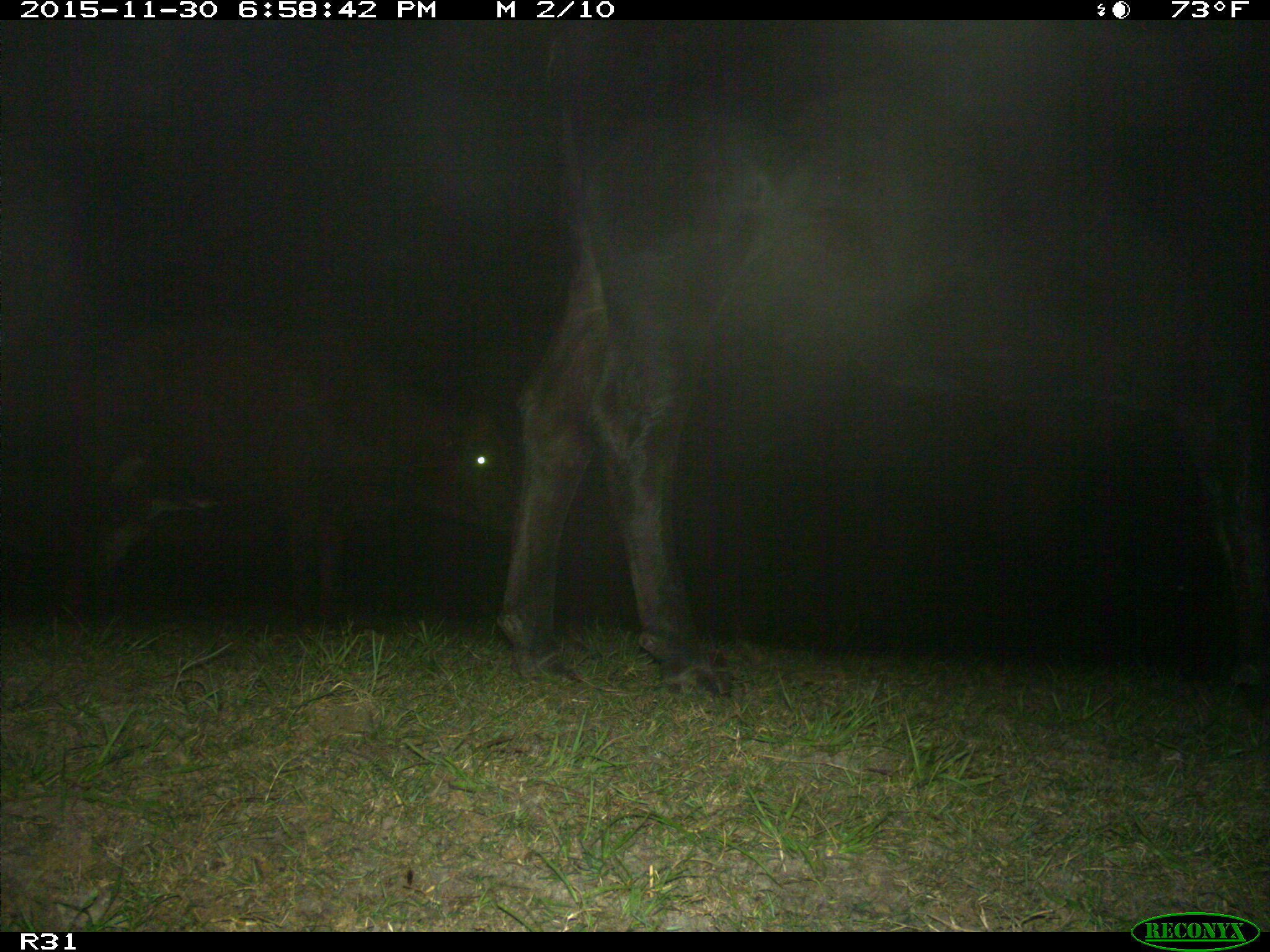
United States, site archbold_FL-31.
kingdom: Animalia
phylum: Chordata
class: Mammalia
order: Artiodactyla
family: Bovidae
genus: Bos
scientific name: Bos taurus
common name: domestic cow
Bos taurus (domestic cow).